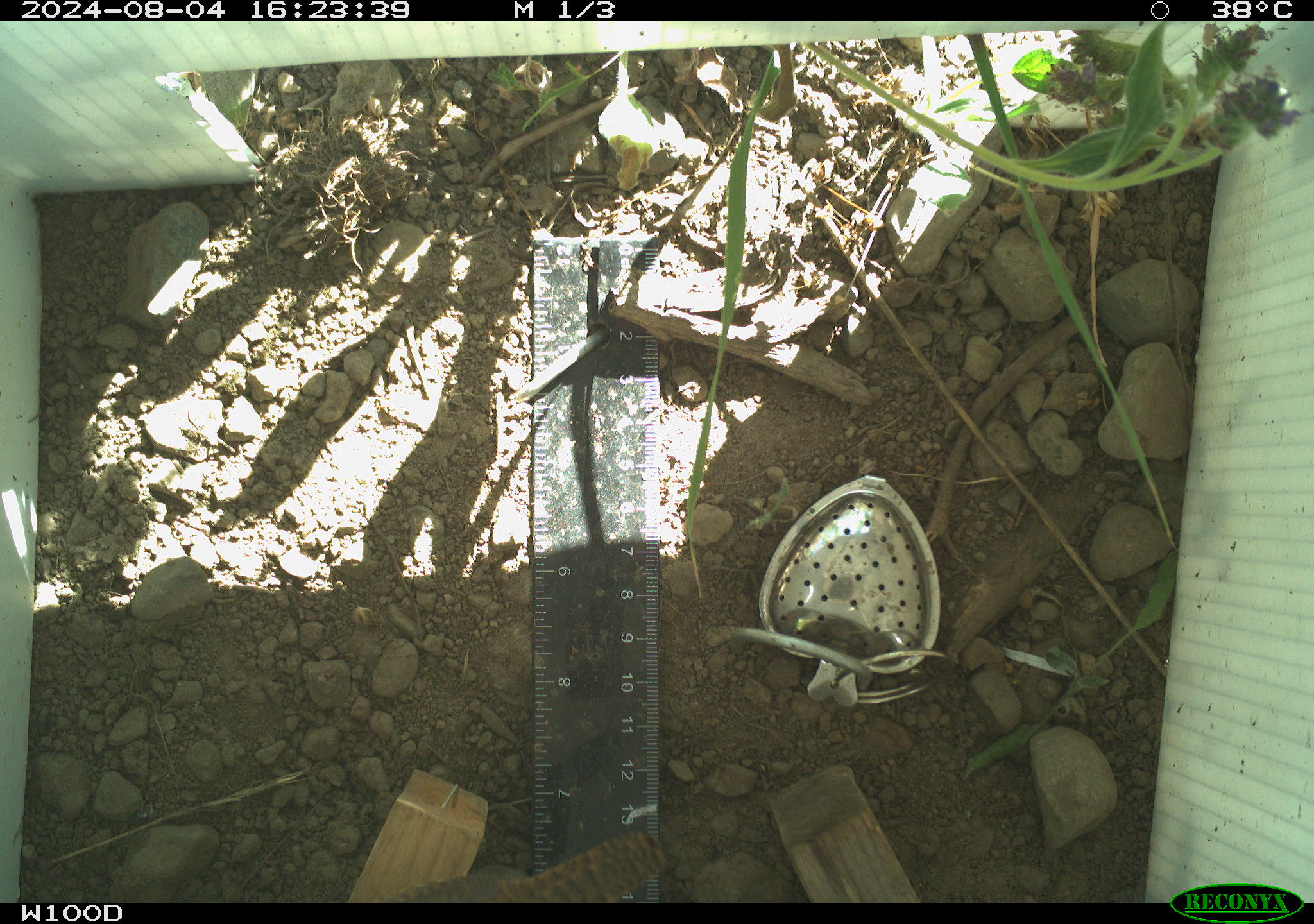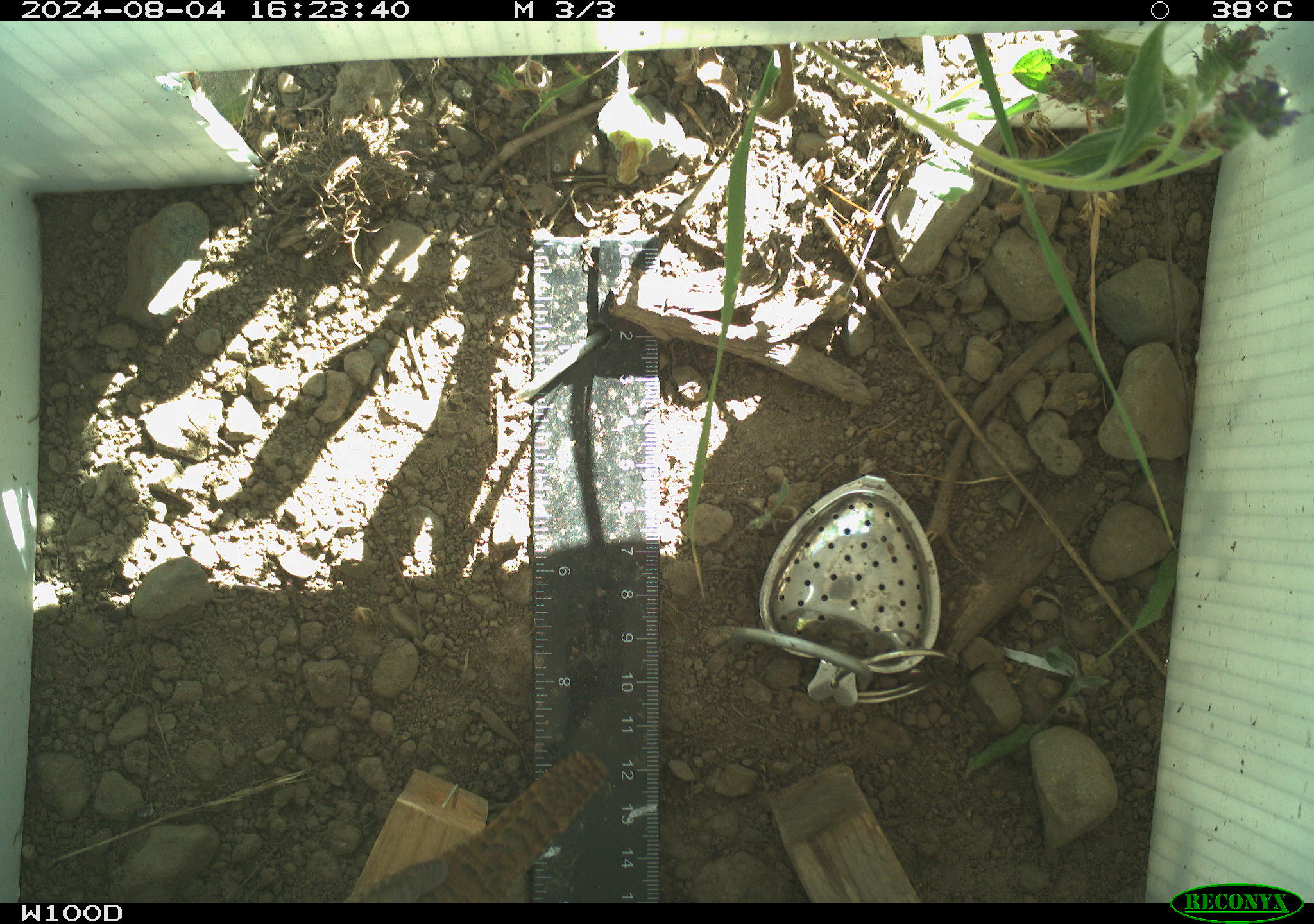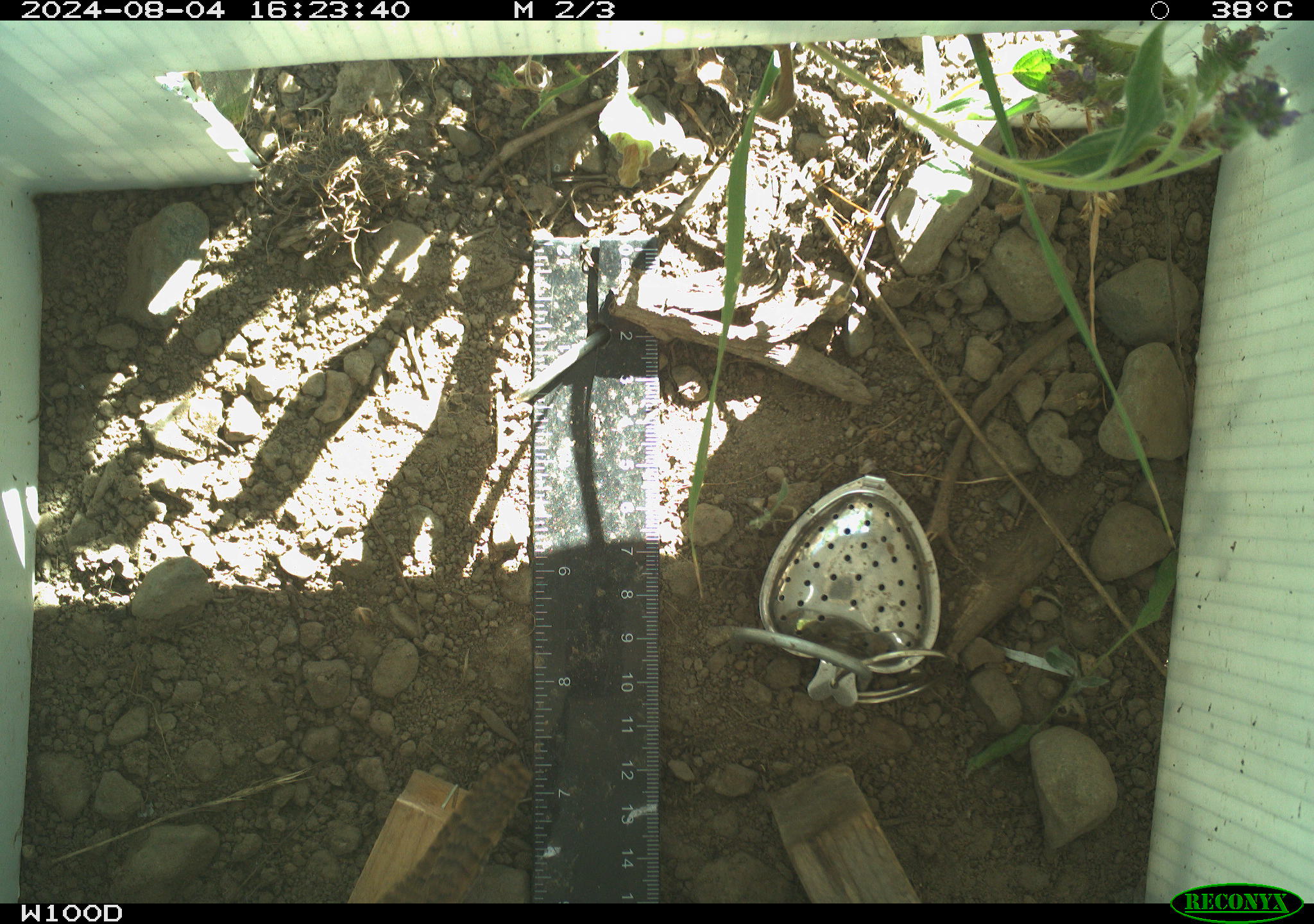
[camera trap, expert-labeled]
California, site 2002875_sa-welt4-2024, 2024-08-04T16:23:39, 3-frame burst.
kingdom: Animalia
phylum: Chordata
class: Aves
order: Passeriformes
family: Troglodytidae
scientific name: Troglodytidae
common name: wren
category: troglodytidae family